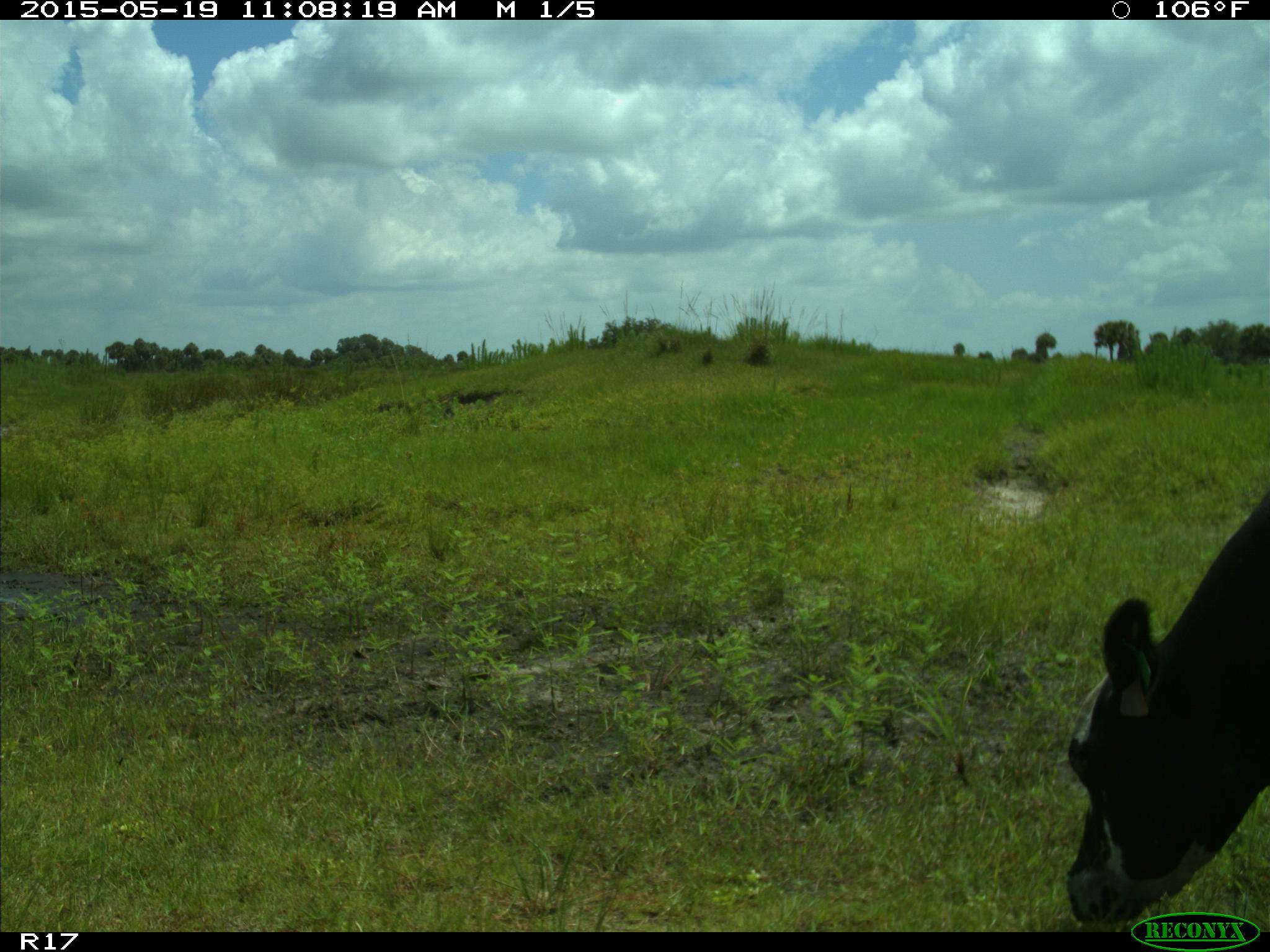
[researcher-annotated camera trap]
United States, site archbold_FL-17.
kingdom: Animalia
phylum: Chordata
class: Mammalia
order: Artiodactyla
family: Bovidae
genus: Bos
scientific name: Bos taurus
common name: domestic cow